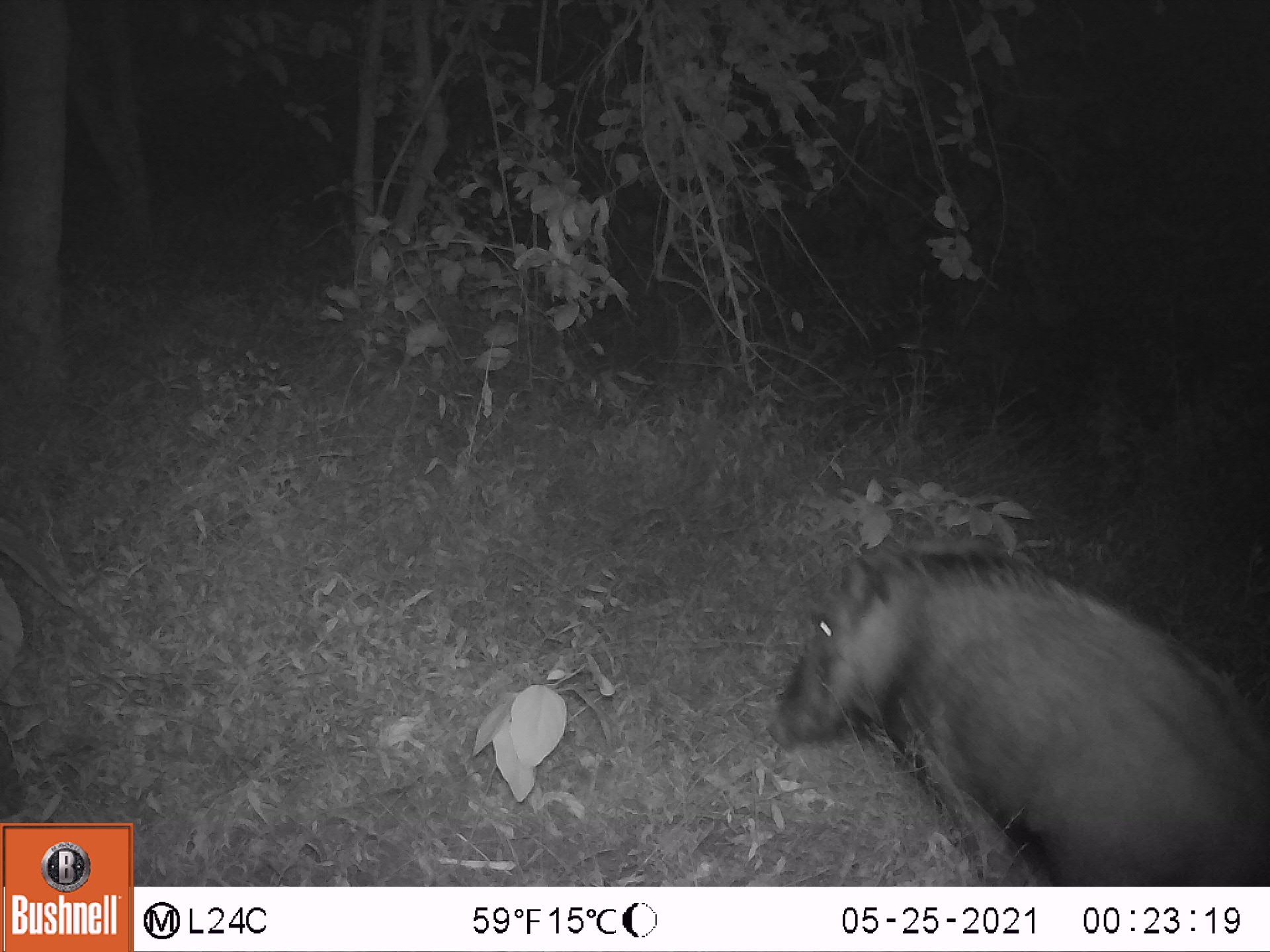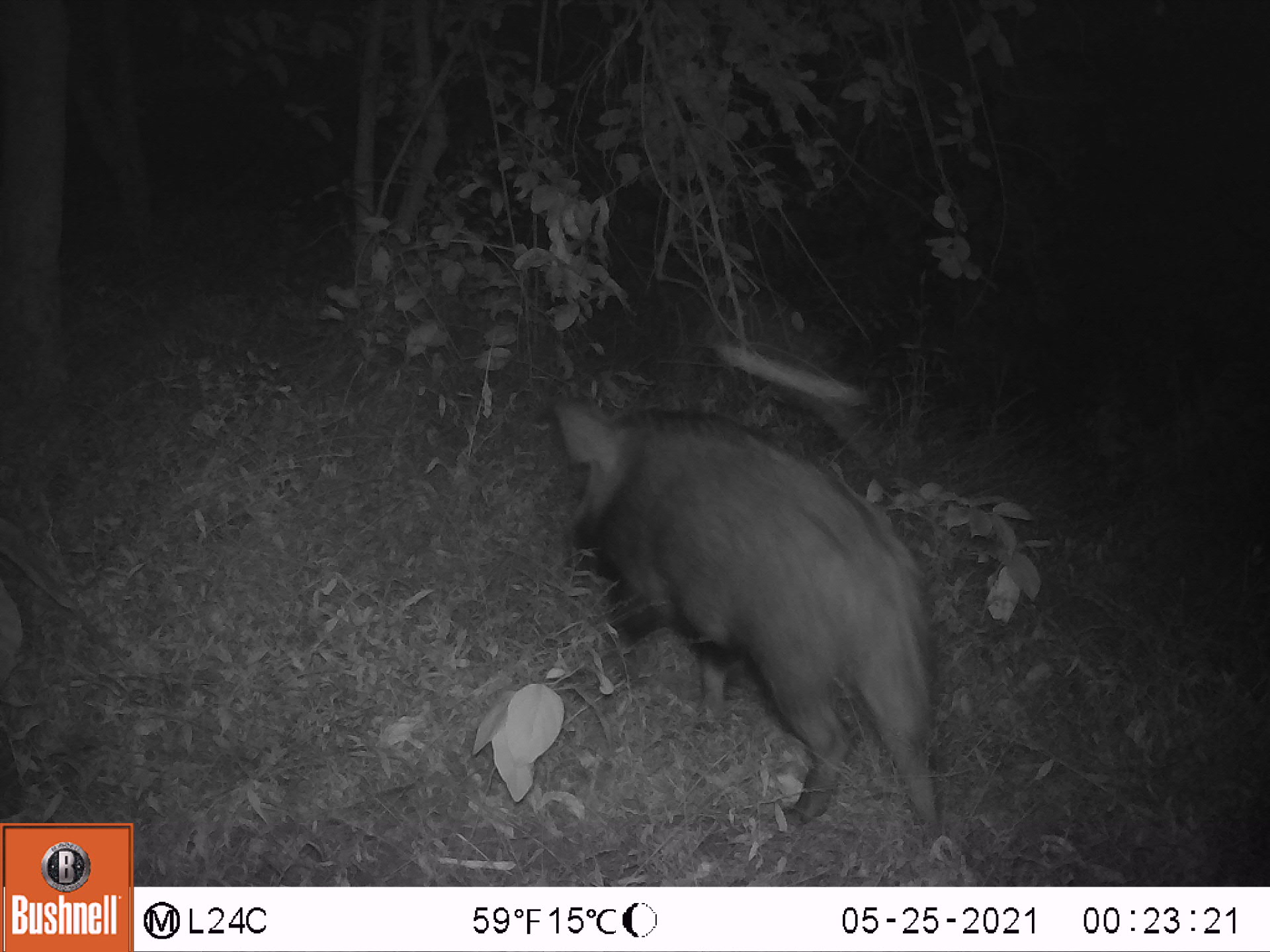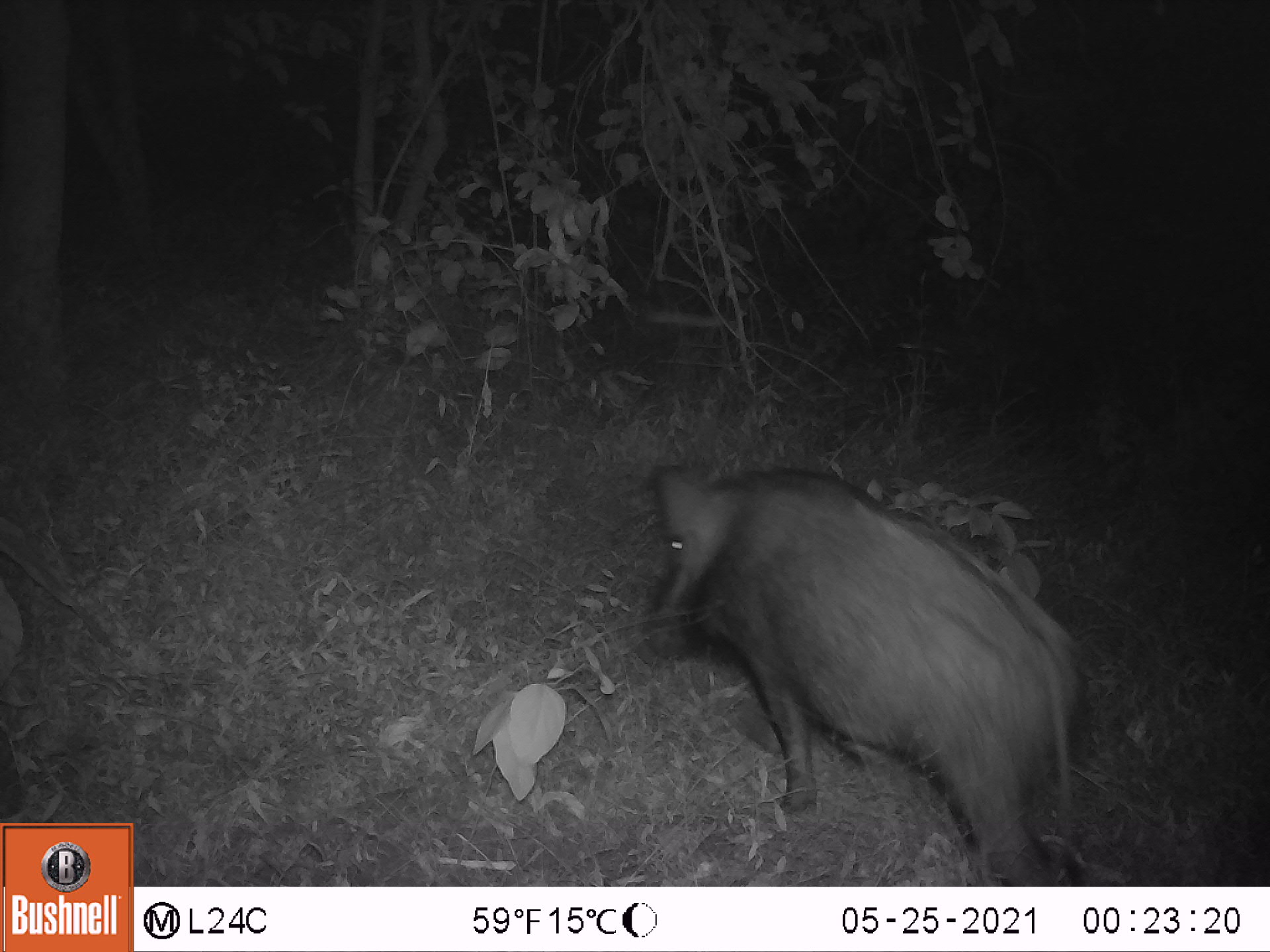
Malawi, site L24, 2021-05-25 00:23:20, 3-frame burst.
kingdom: Animalia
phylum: Chordata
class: Mammalia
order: Artiodactyla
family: Suidae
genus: Potamochoerus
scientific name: Potamochoerus larvatus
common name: bushpig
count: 1